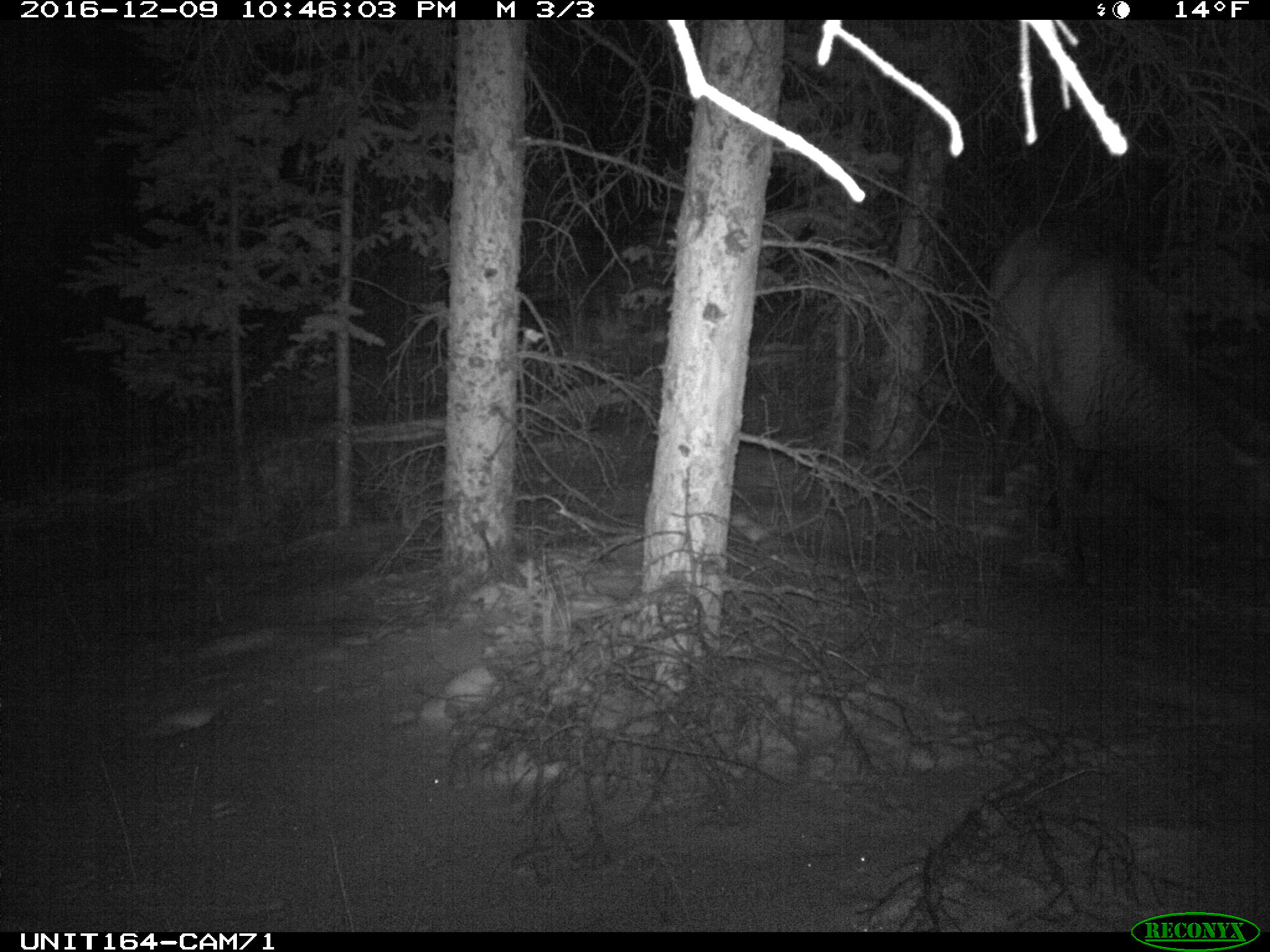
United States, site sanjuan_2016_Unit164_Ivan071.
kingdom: Animalia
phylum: Chordata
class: Mammalia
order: Artiodactyla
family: Cervidae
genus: Cervus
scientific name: Cervus elaphus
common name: red deer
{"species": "Cervus elaphus (red deer)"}